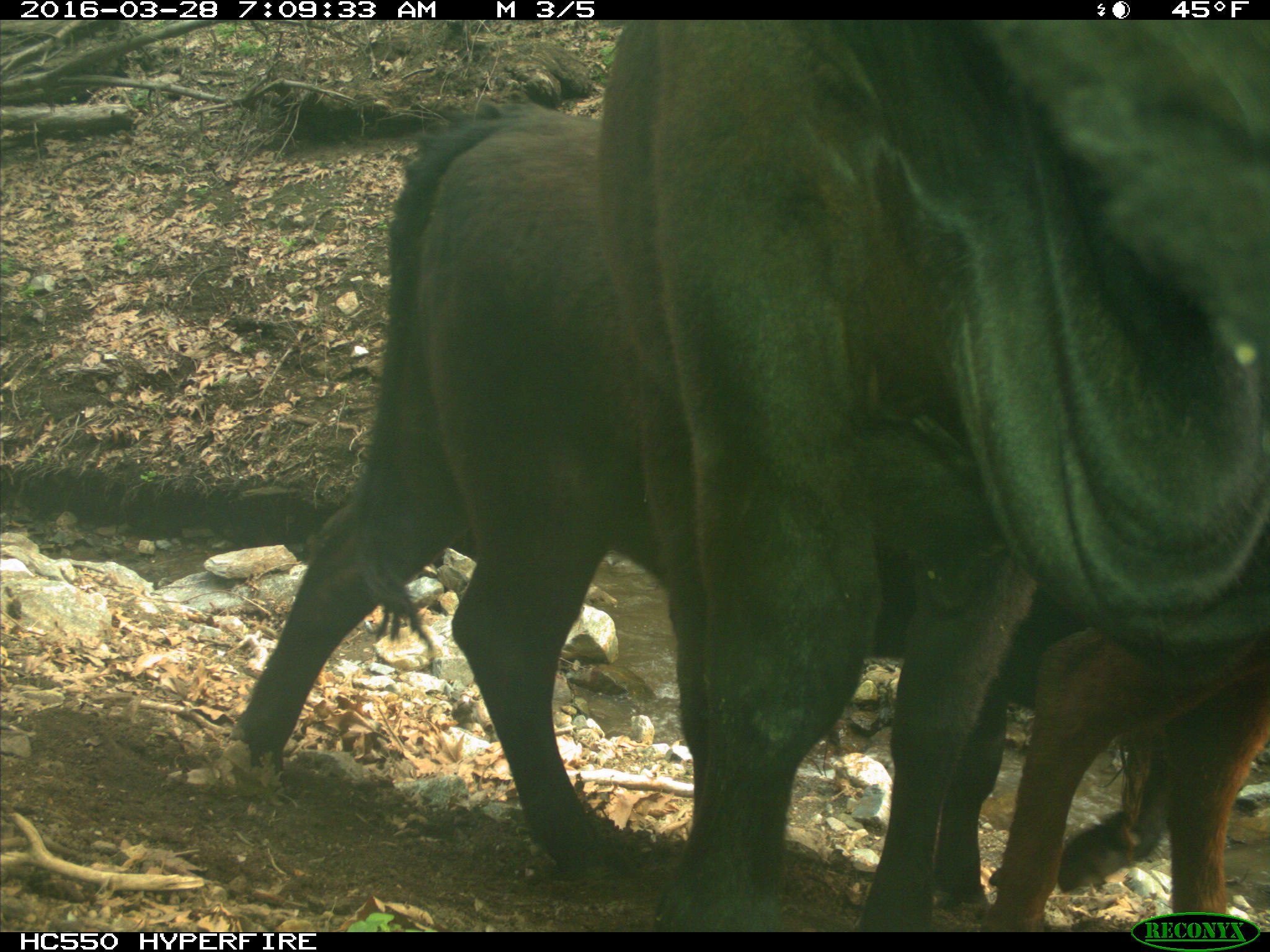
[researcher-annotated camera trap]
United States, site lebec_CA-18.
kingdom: Animalia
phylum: Chordata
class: Mammalia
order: Artiodactyla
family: Bovidae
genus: Bos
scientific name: Bos taurus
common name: domestic cow